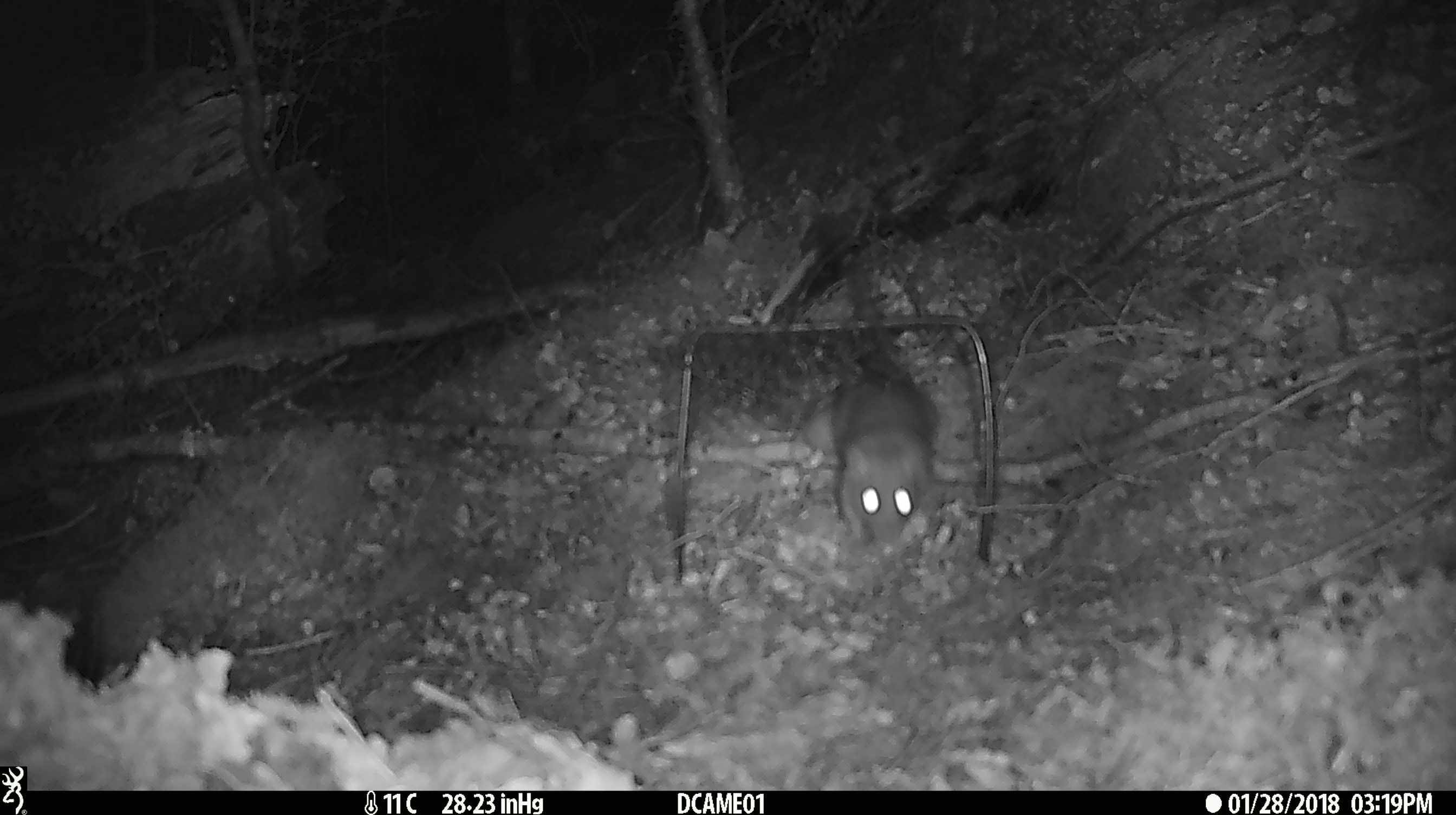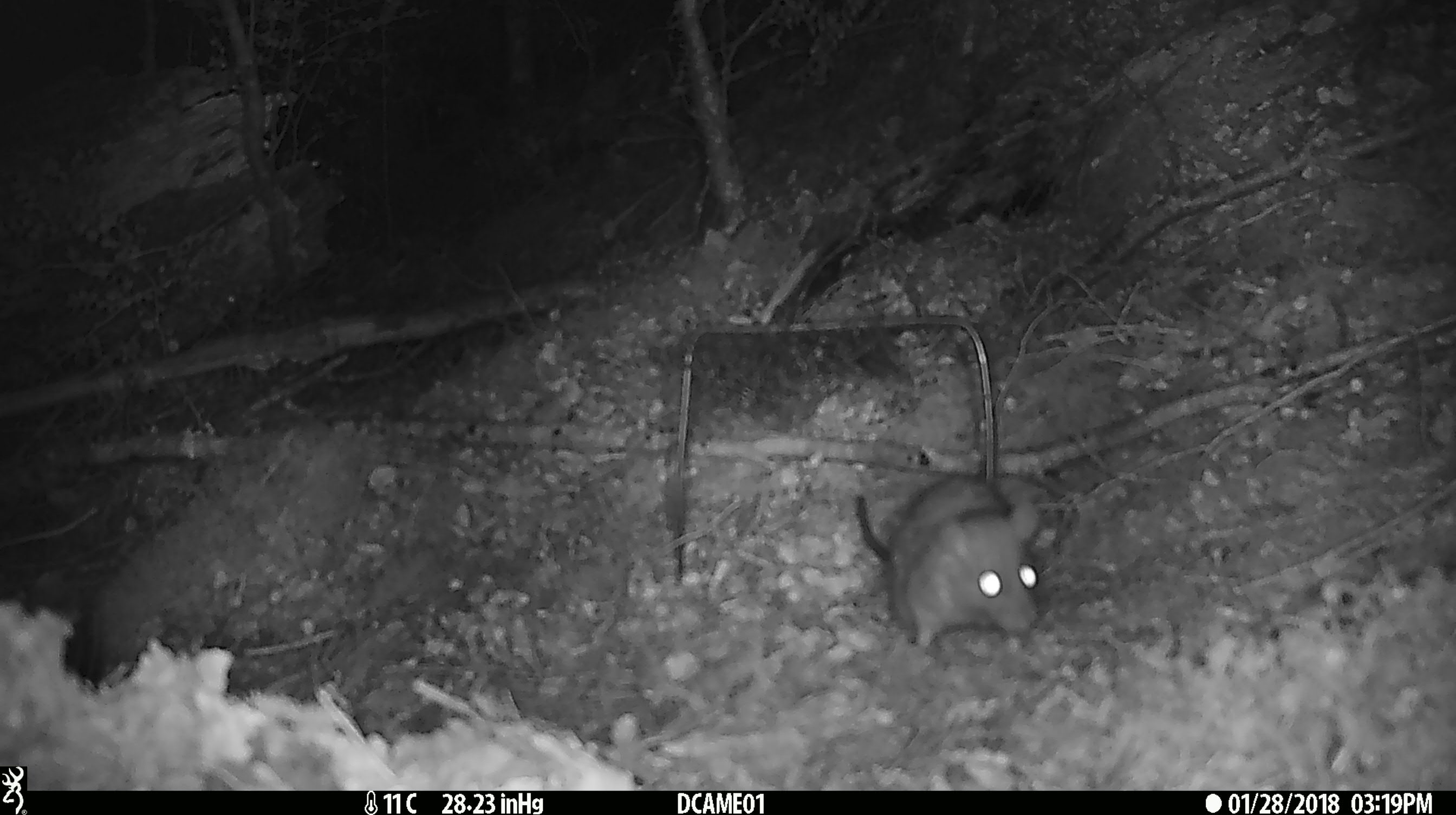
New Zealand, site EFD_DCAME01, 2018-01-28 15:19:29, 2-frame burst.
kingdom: Animalia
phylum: Chordata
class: Mammalia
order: Rodentia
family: Muridae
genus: Rattus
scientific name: Rattus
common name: rat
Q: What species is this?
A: Rat (Rattus).